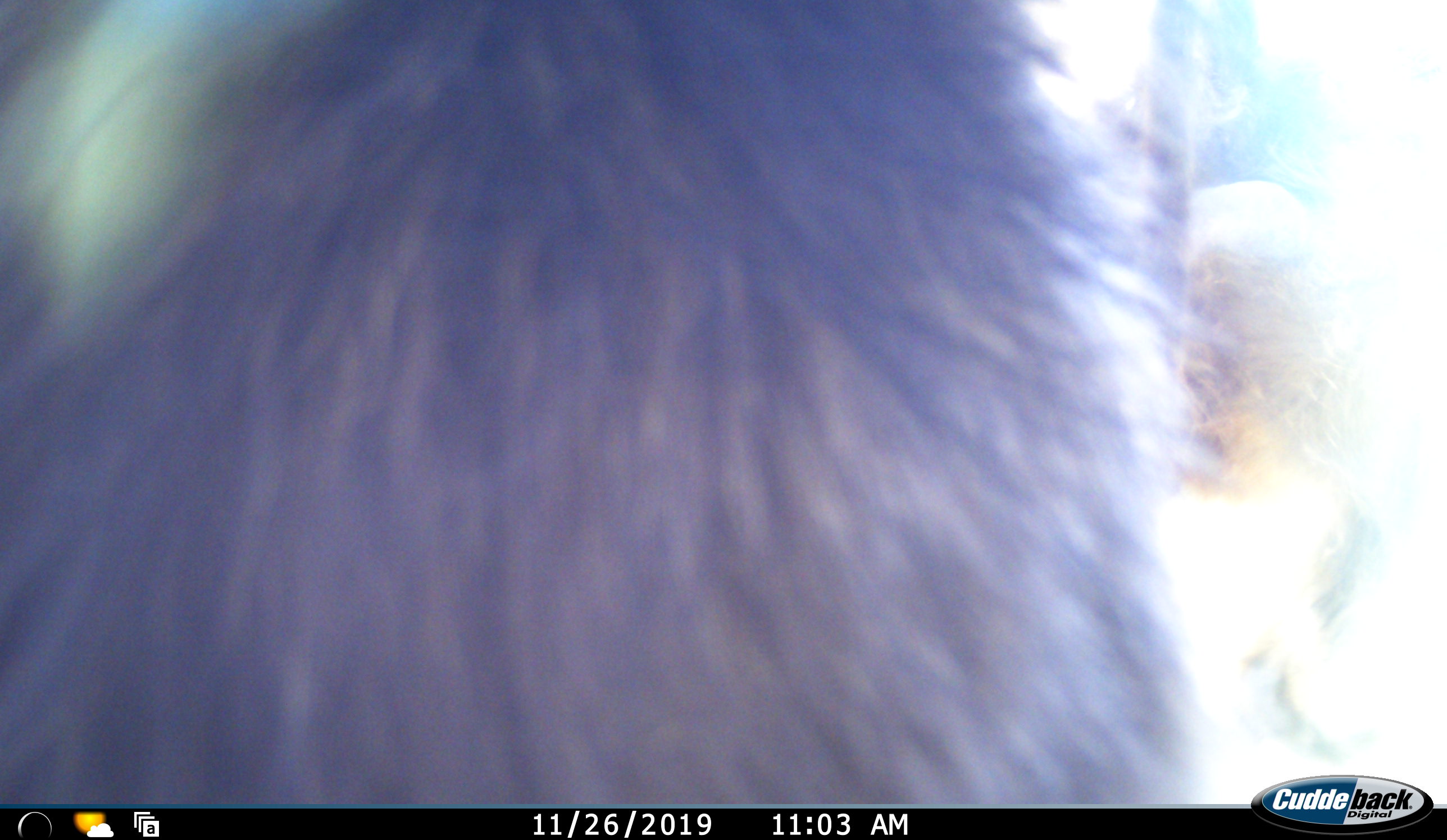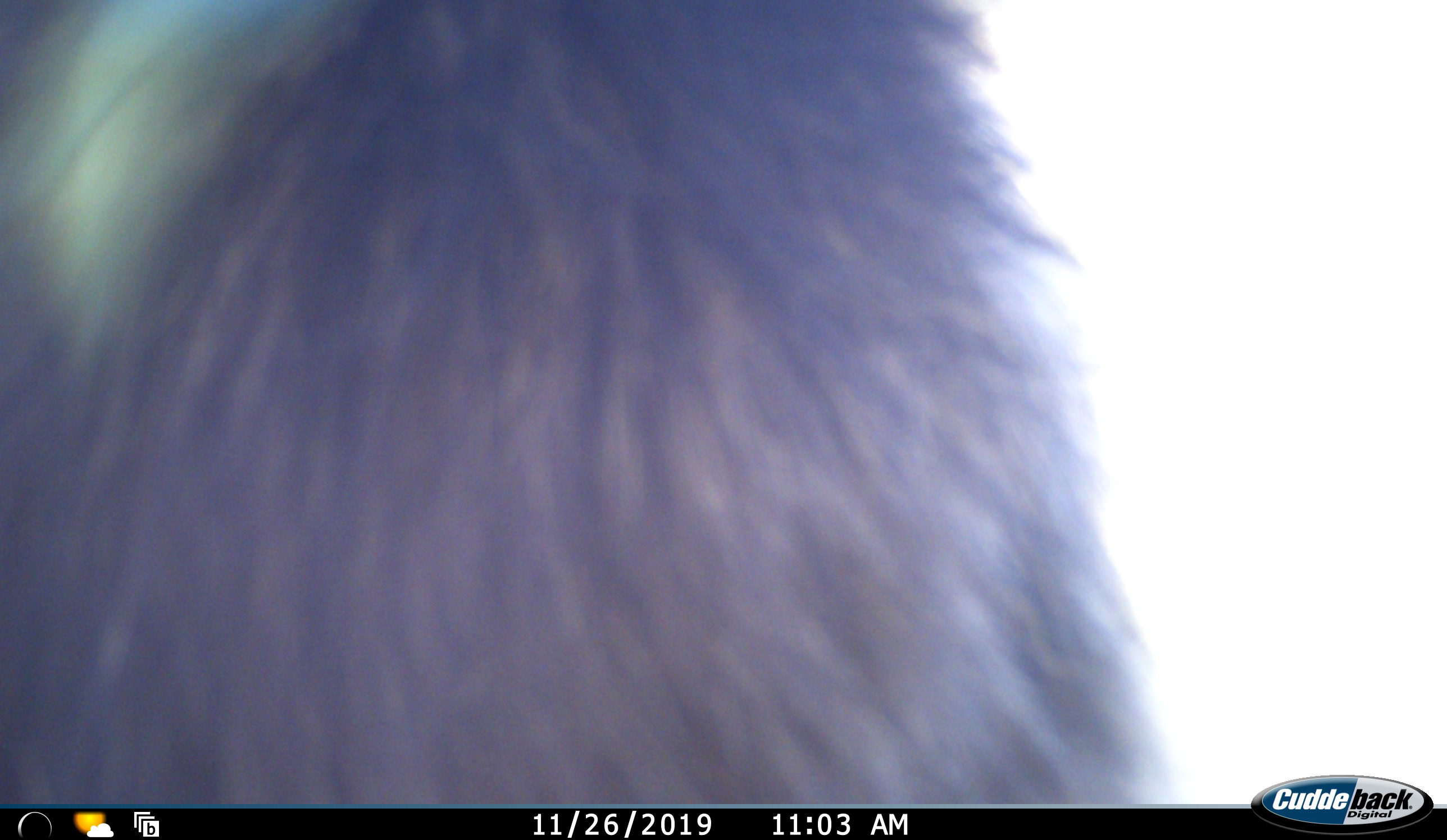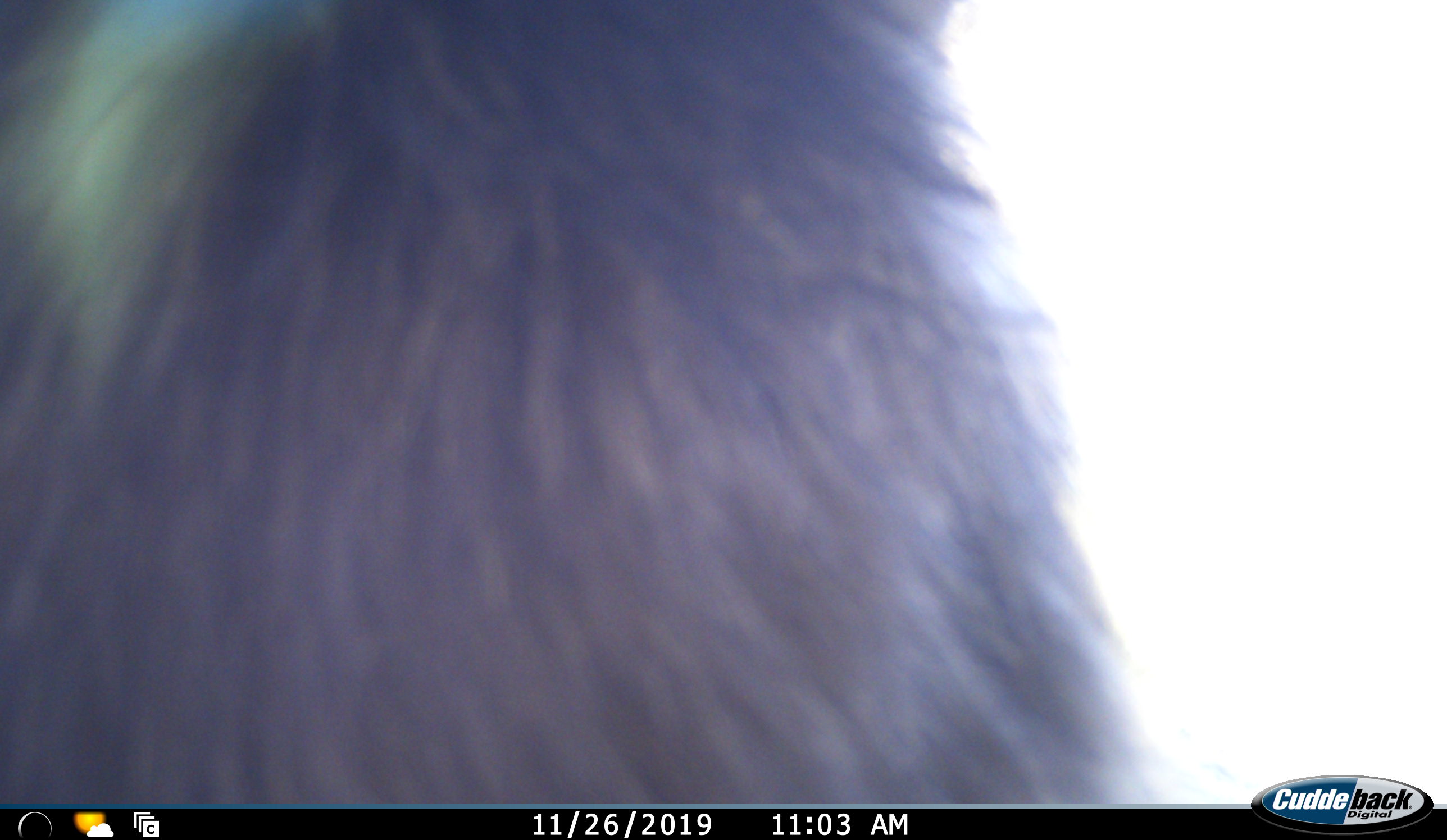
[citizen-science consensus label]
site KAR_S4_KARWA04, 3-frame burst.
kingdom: Animalia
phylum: Chordata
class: Mammalia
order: Primates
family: Cercopithecidae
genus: Papio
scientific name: Papio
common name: baboon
Baboon (Papio), count 1. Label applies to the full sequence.